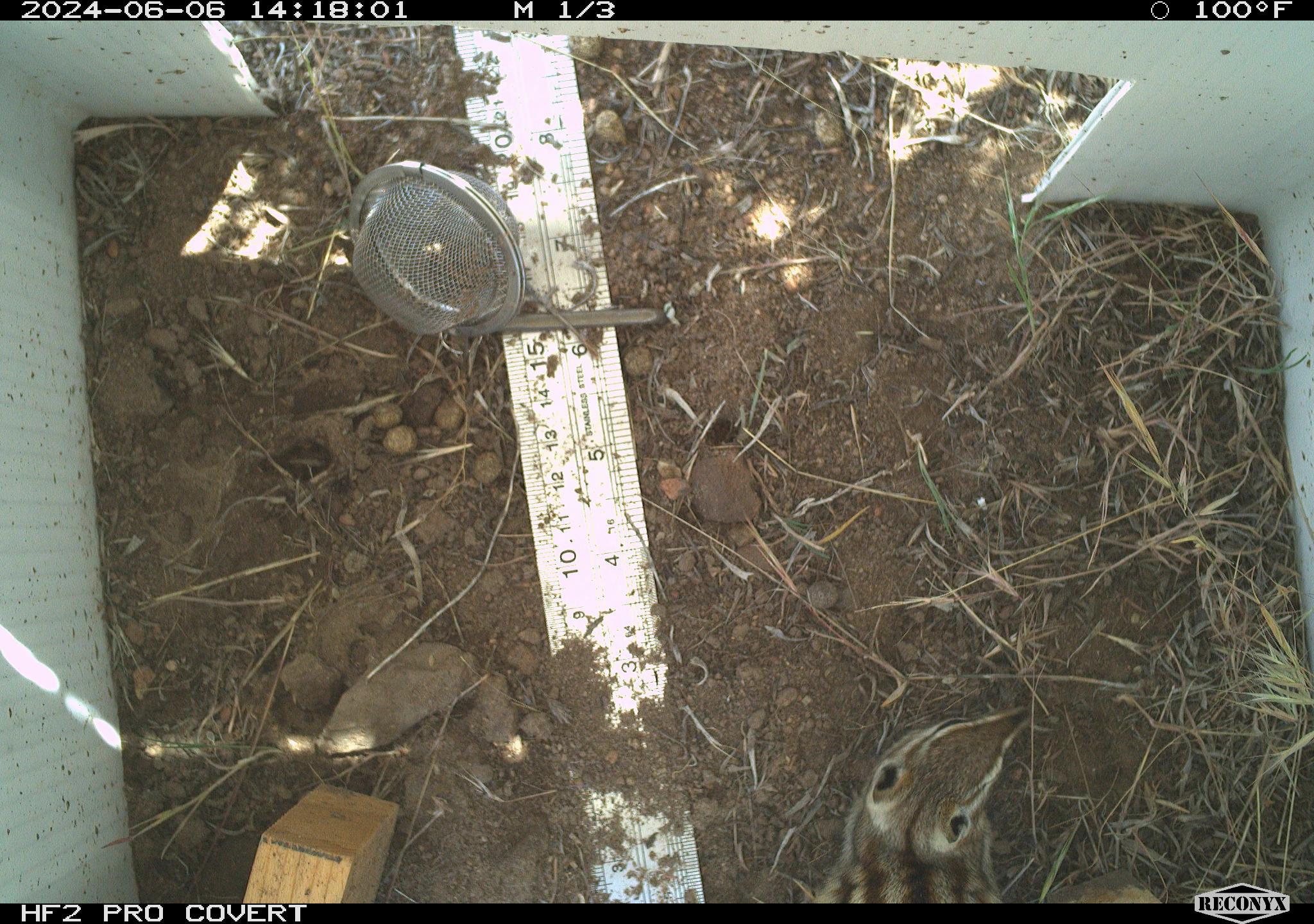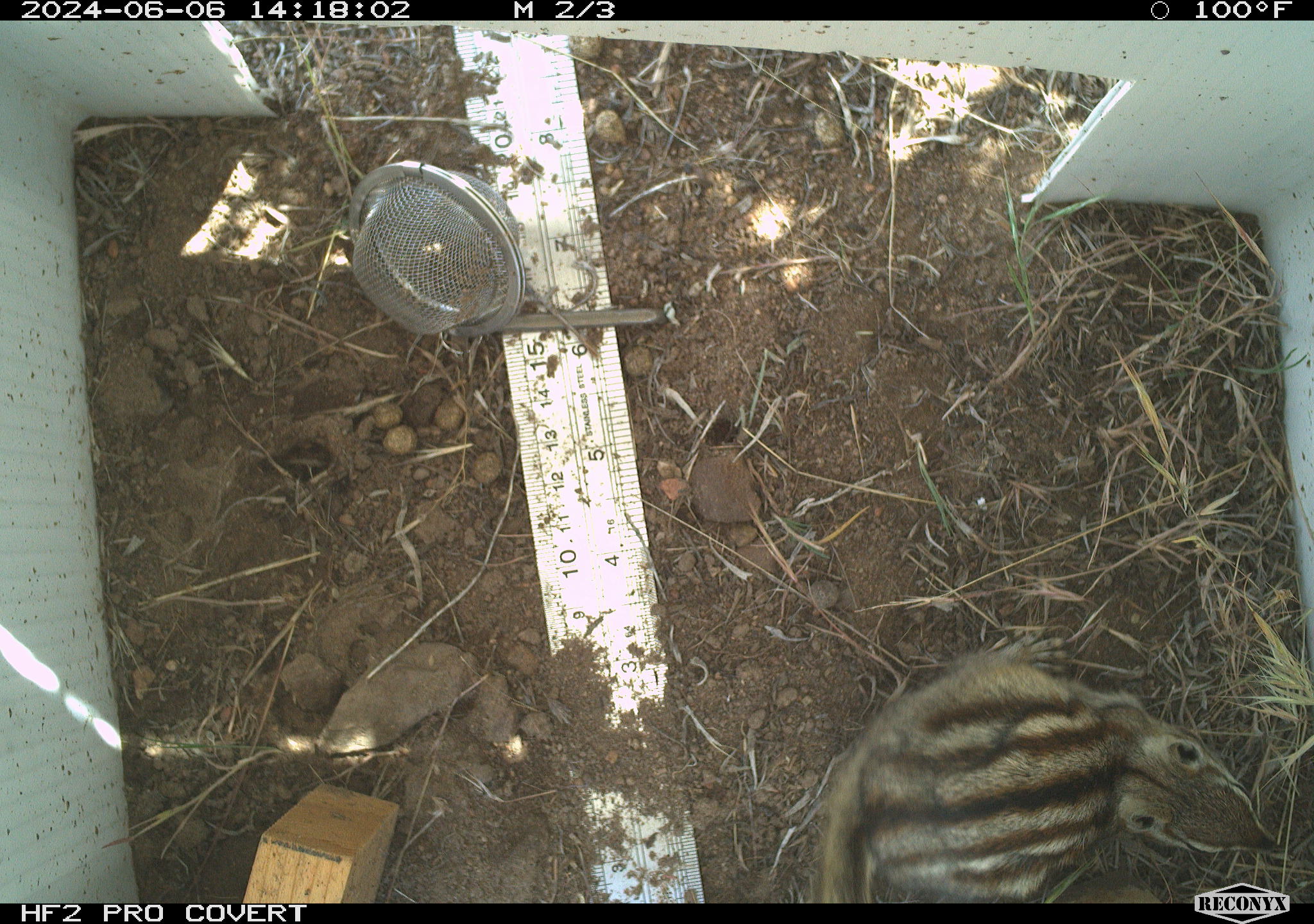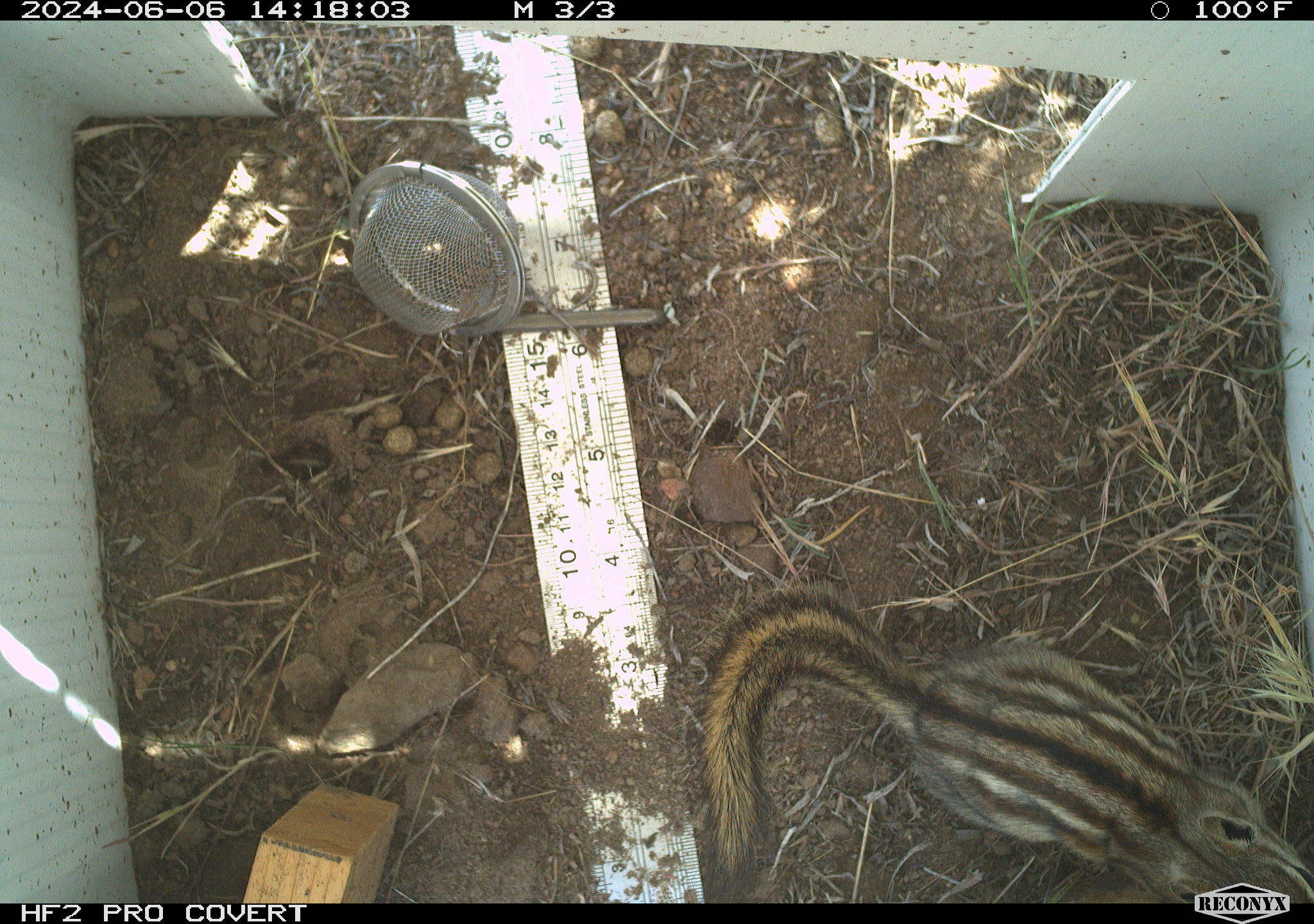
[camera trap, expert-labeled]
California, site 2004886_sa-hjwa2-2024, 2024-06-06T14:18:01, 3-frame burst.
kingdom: Animalia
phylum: Chordata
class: Mammalia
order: Rodentia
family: Sciuridae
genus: Neotamias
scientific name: Neotamias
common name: western chipmunks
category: neotamias species